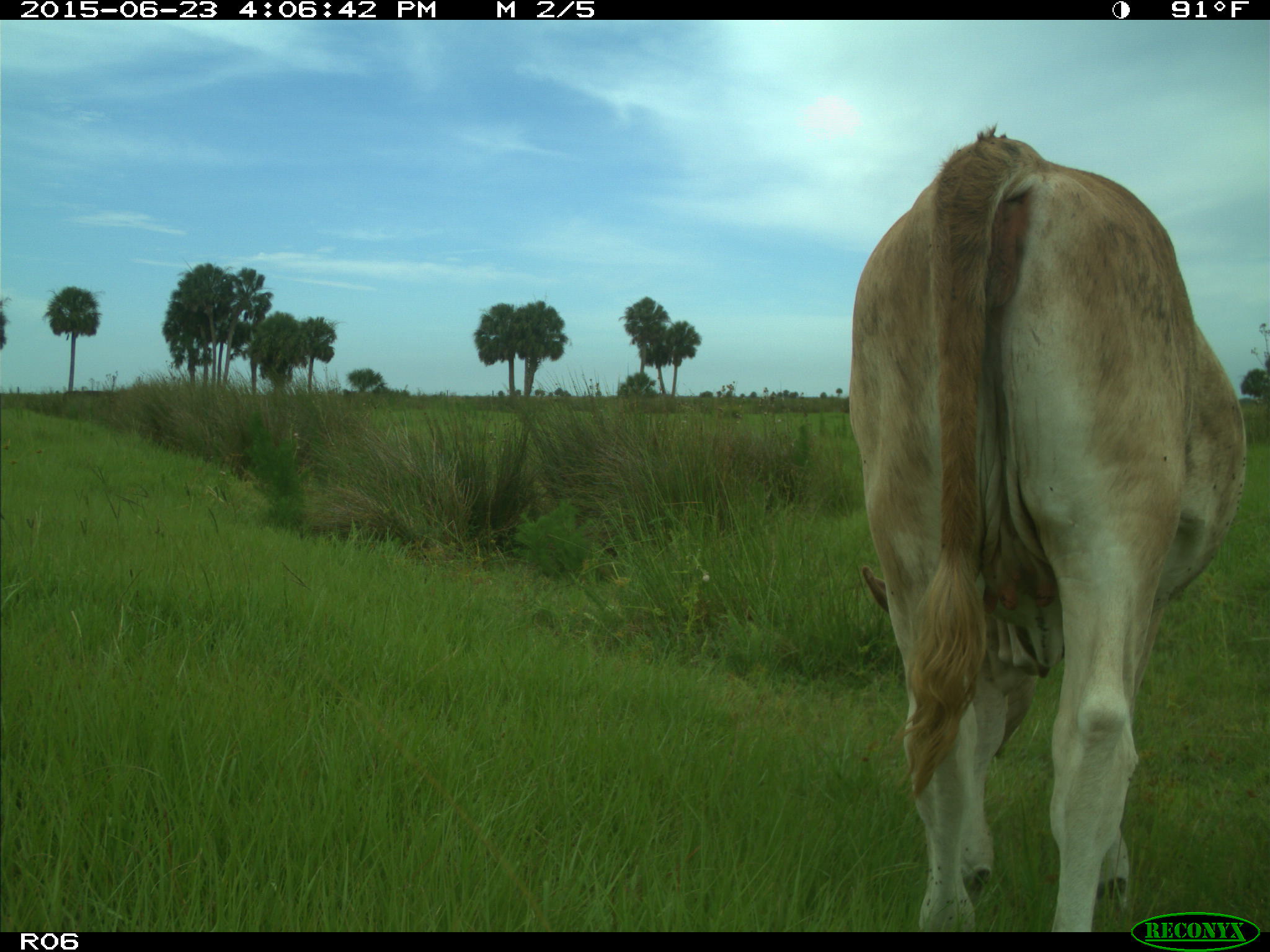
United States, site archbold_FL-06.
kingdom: Animalia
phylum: Chordata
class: Mammalia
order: Artiodactyla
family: Bovidae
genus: Bos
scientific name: Bos taurus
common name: domestic cow